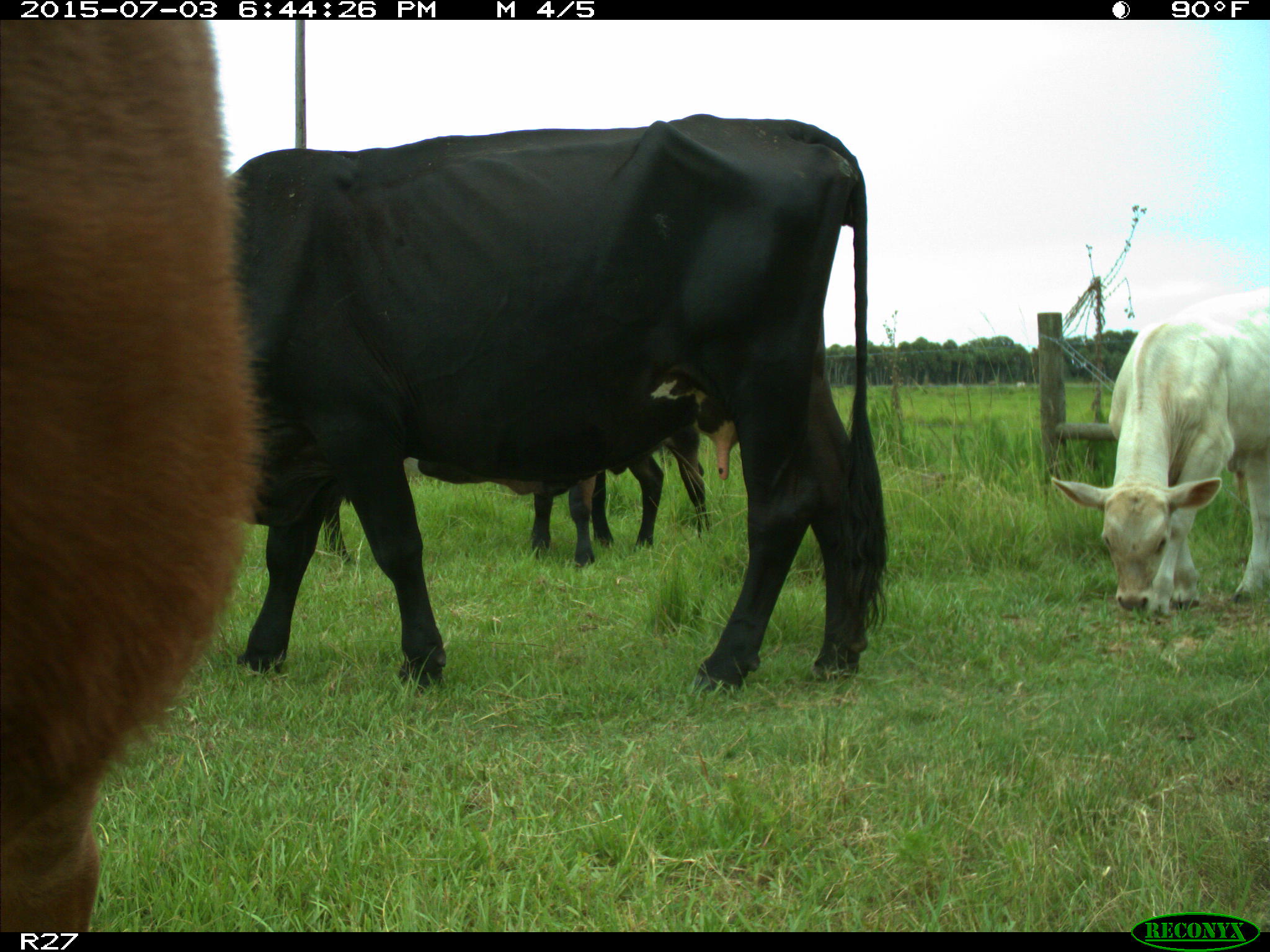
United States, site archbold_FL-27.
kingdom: Animalia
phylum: Chordata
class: Mammalia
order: Artiodactyla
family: Bovidae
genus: Bos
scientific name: Bos taurus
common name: domestic cow